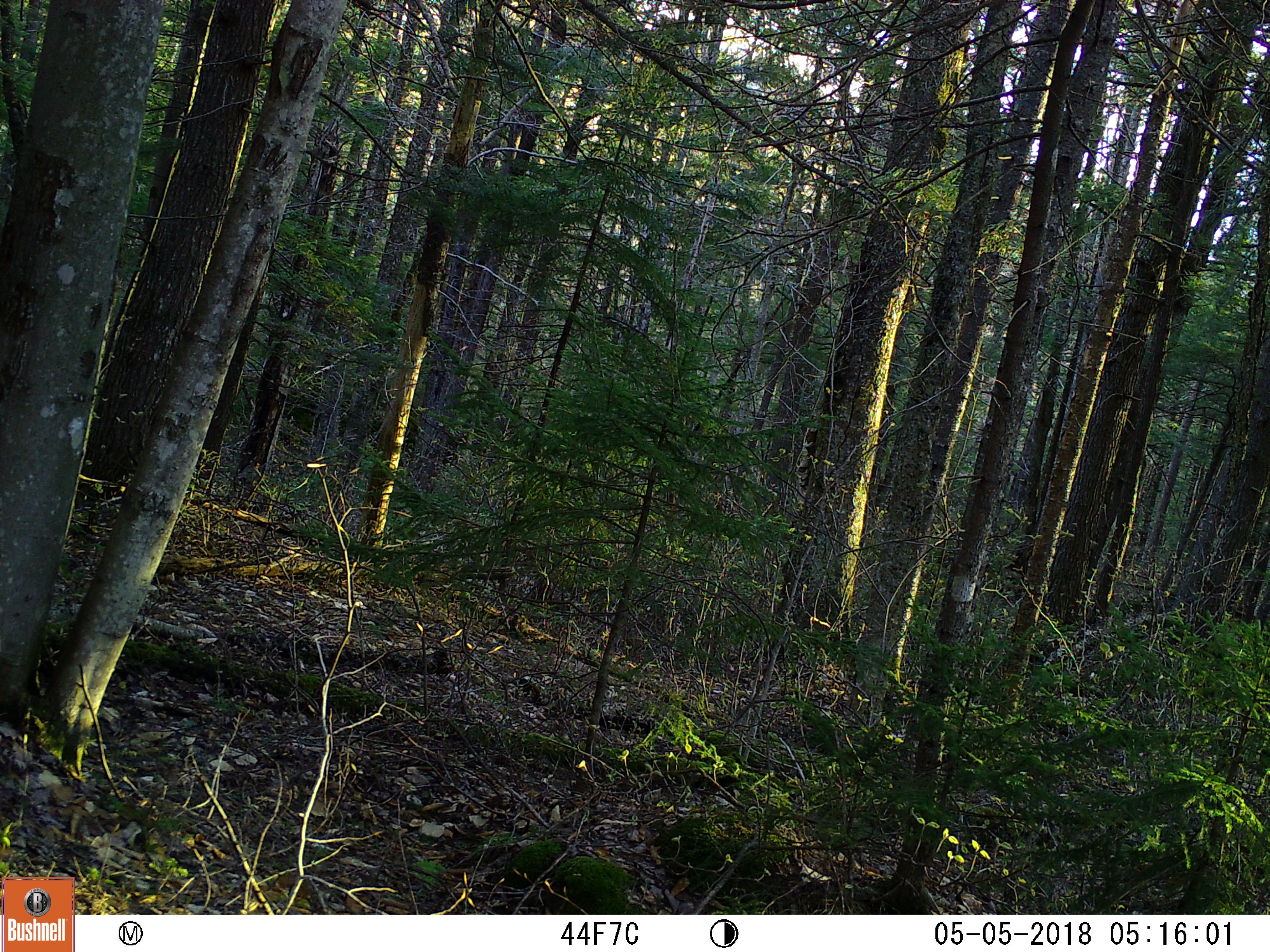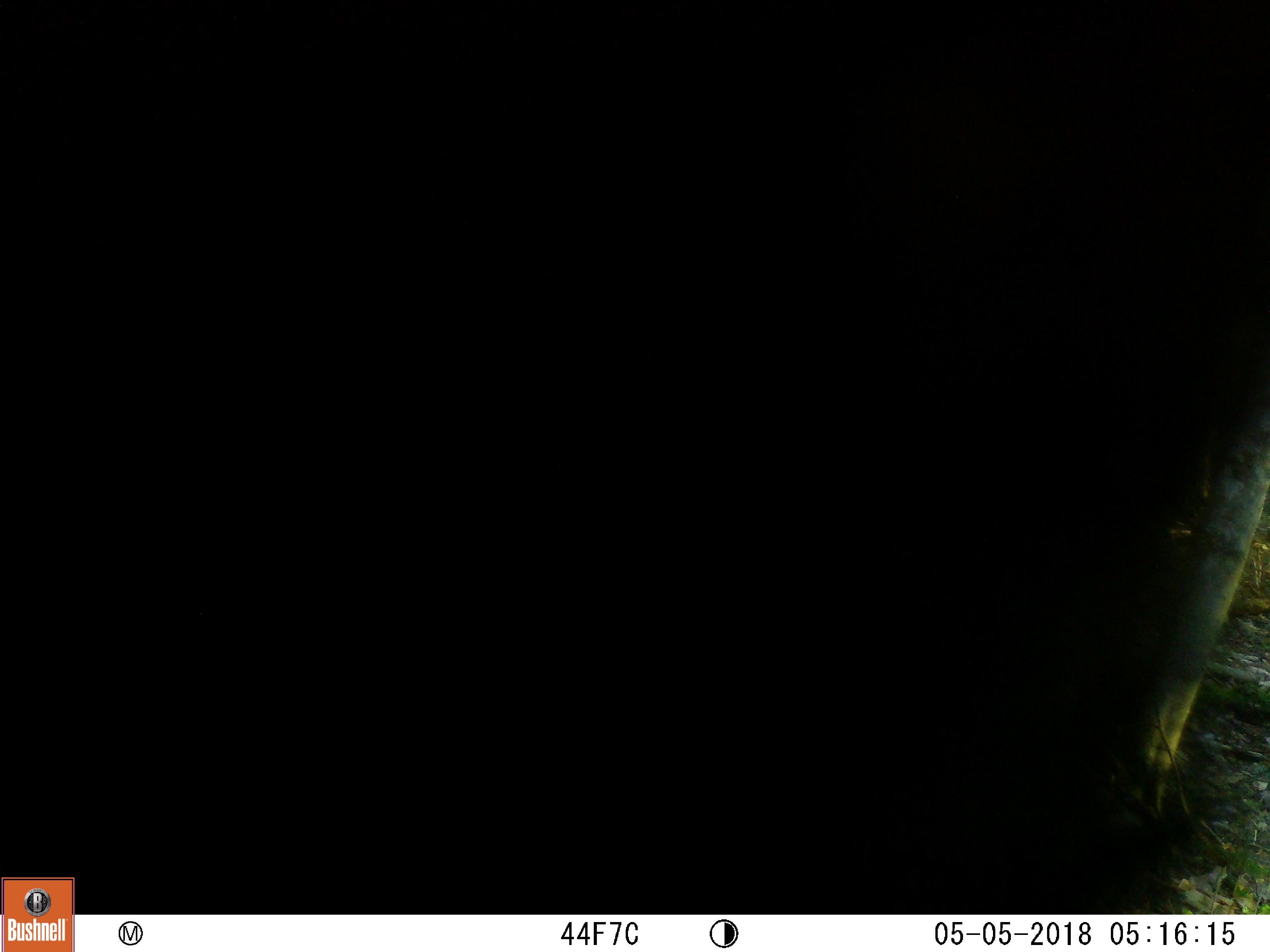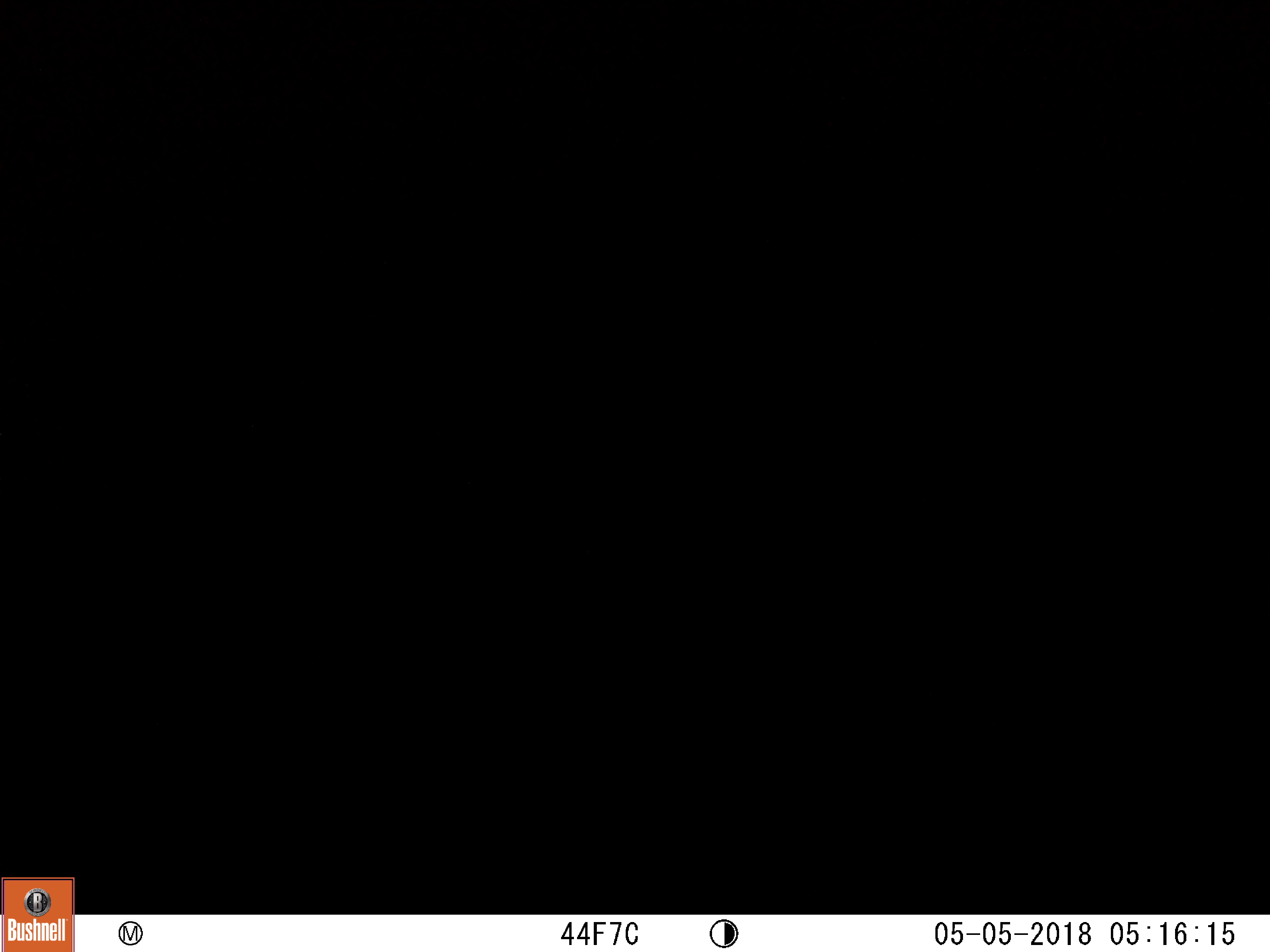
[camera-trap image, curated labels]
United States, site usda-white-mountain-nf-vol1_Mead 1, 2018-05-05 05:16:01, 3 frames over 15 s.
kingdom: Animalia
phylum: Chordata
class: Mammalia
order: Carnivora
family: Ursidae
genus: Ursus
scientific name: Ursus americanus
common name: black bear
Black bear (Ursus americanus).